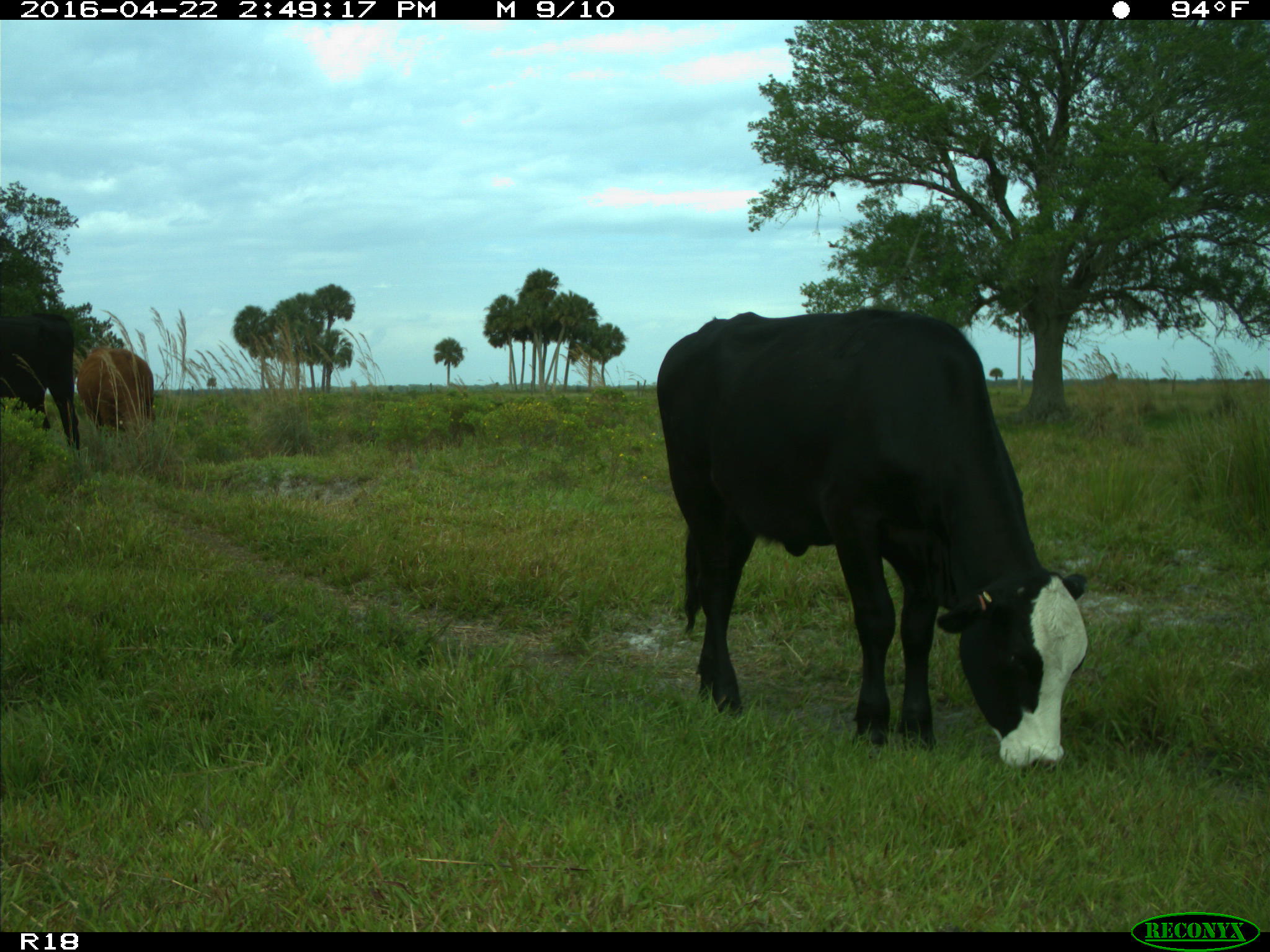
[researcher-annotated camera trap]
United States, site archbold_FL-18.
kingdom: Animalia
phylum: Chordata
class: Mammalia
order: Artiodactyla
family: Bovidae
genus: Bos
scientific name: Bos taurus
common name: domestic cow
Bos taurus (domestic cow).